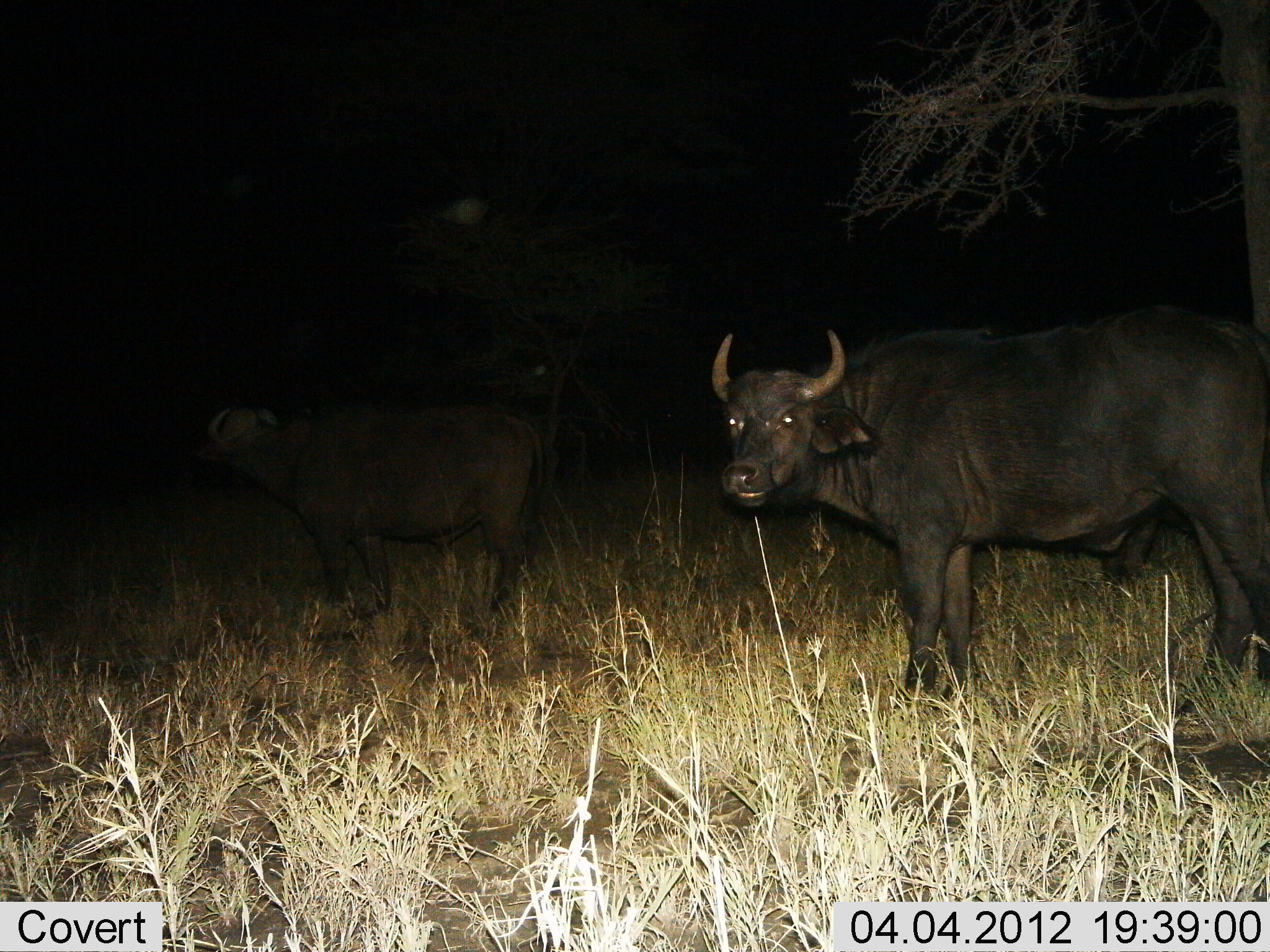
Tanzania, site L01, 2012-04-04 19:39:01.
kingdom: Animalia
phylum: Chordata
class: Mammalia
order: Artiodactyla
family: Bovidae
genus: Syncerus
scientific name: Syncerus caffer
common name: cape buffalo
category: buffalo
Buffalo (cape buffalo) (Syncerus caffer), count 2. Behavior (volunteer vote fractions): standing 100%, resting 0%, moving 0%, interacting 0%. Young present (vote fraction): 0%. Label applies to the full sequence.